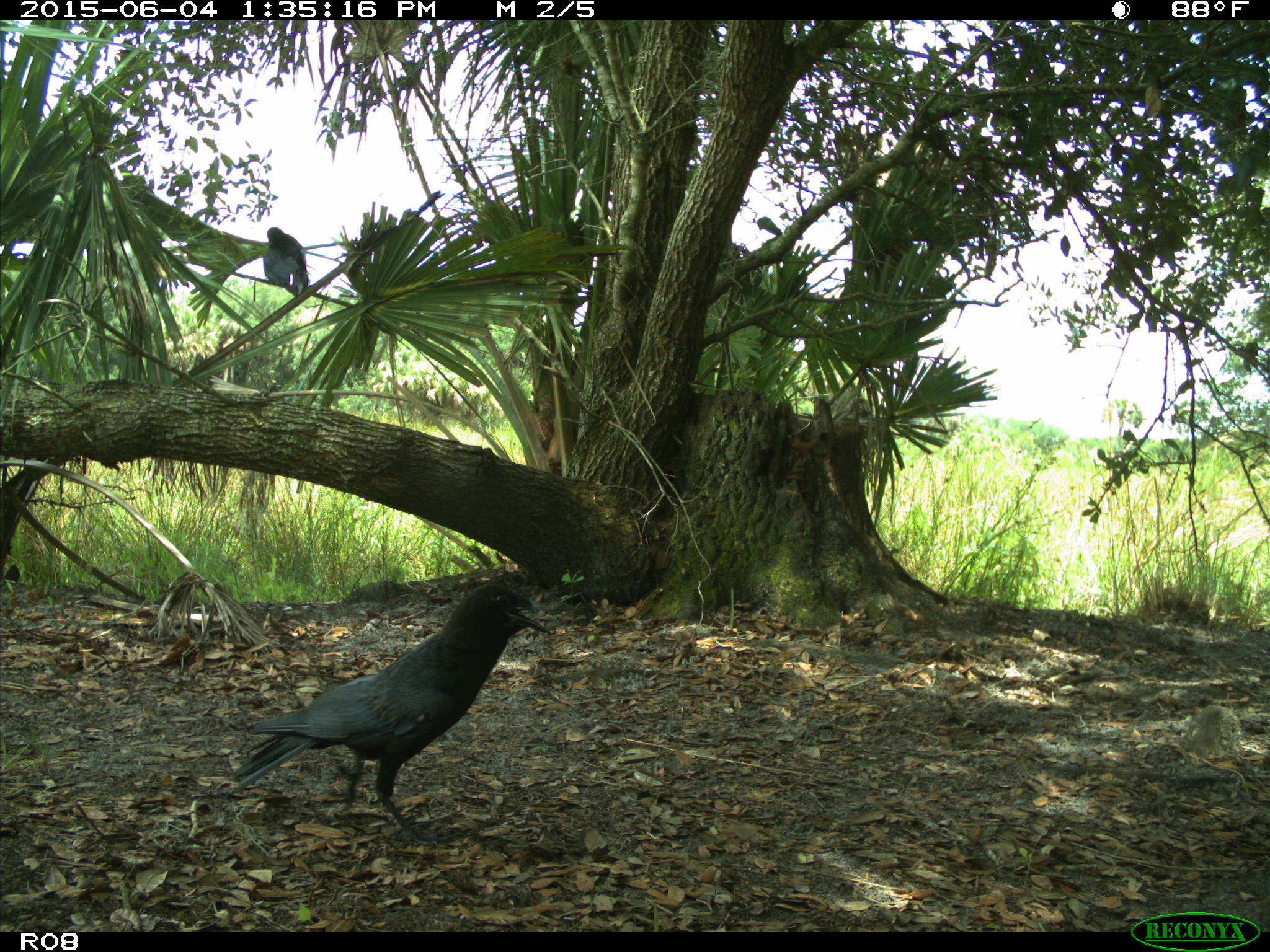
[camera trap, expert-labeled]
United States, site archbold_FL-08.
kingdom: Animalia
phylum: Chordata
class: Aves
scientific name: Aves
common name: birds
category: unidentified bird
Unidentified bird (birds) (Aves).